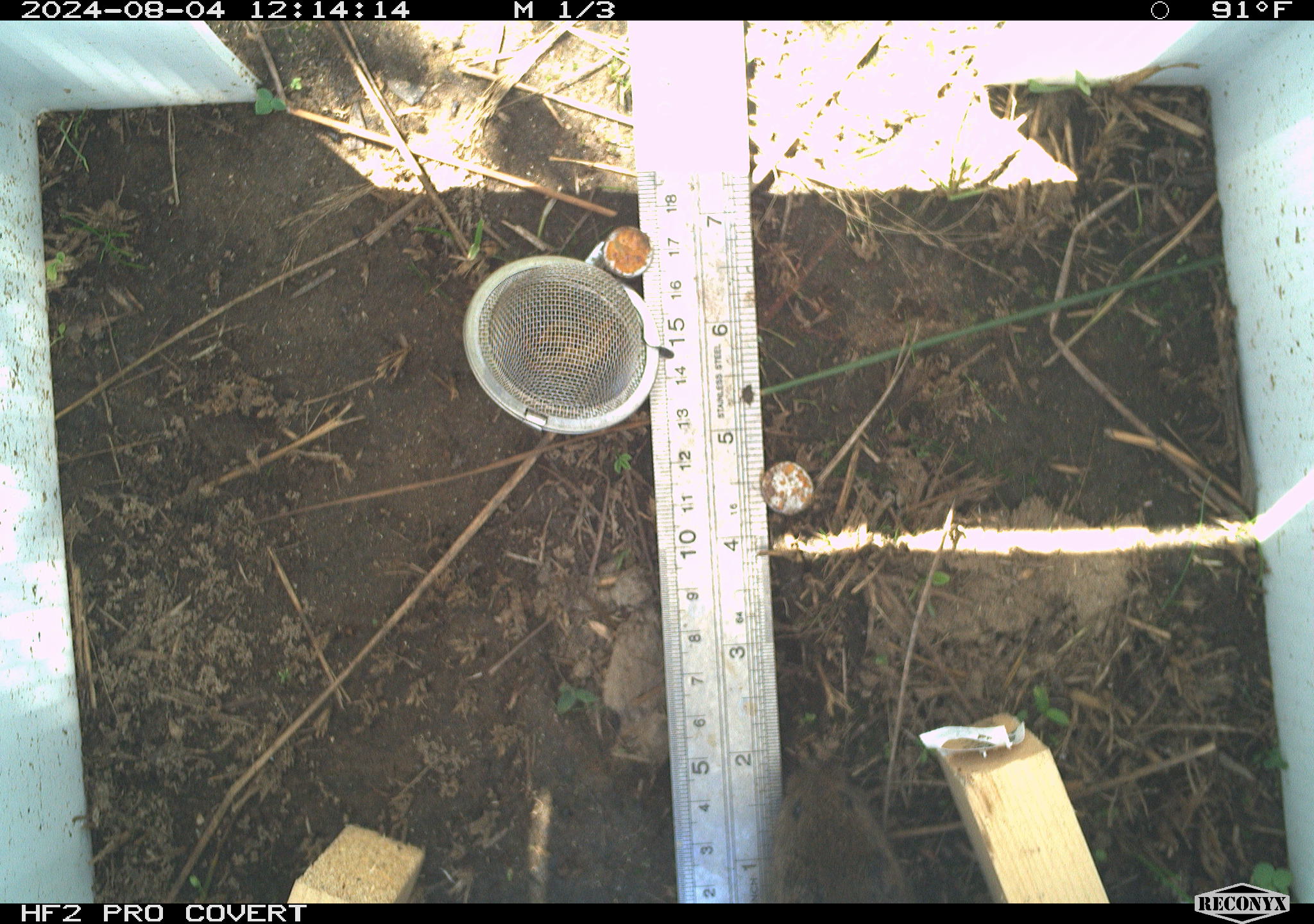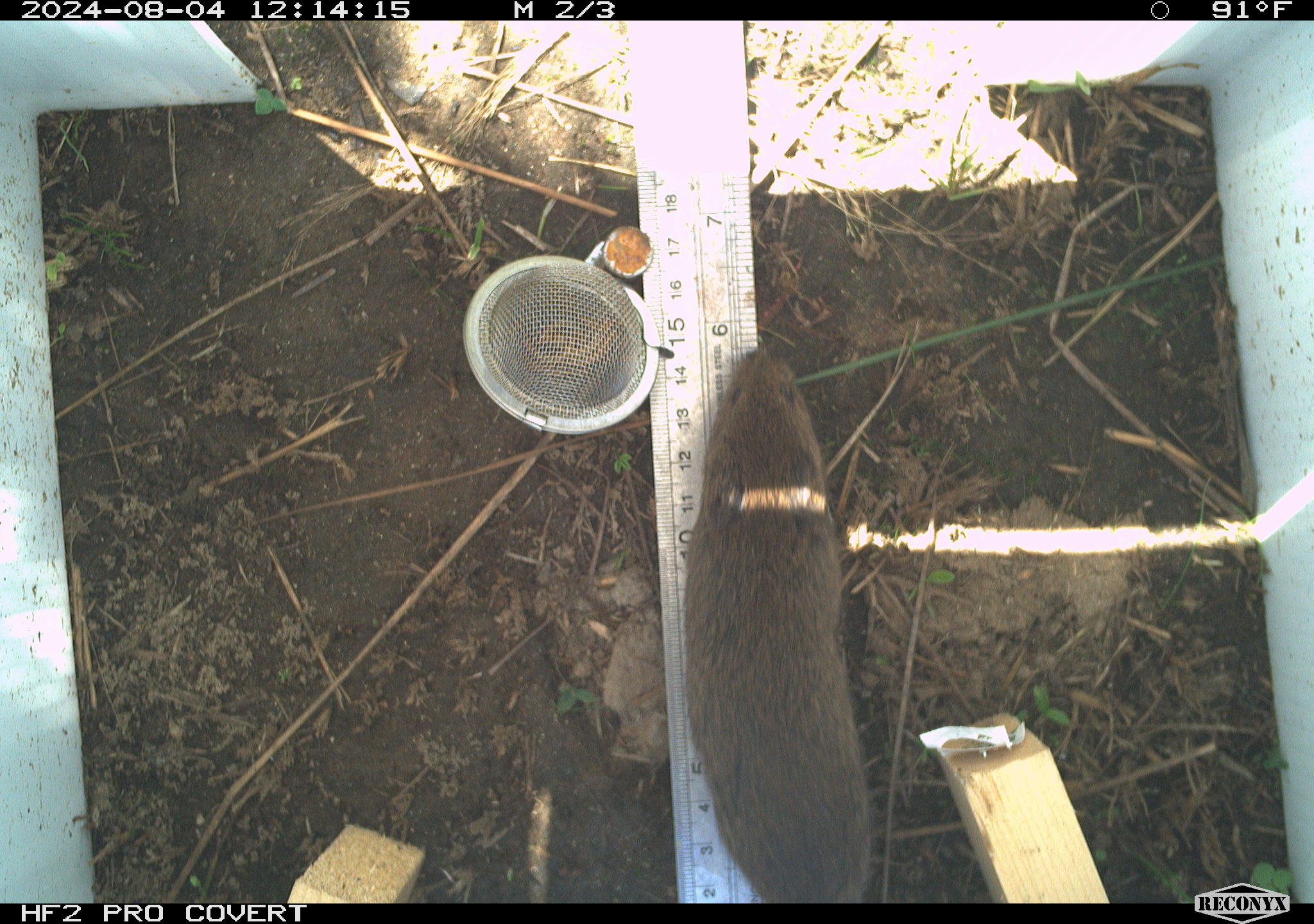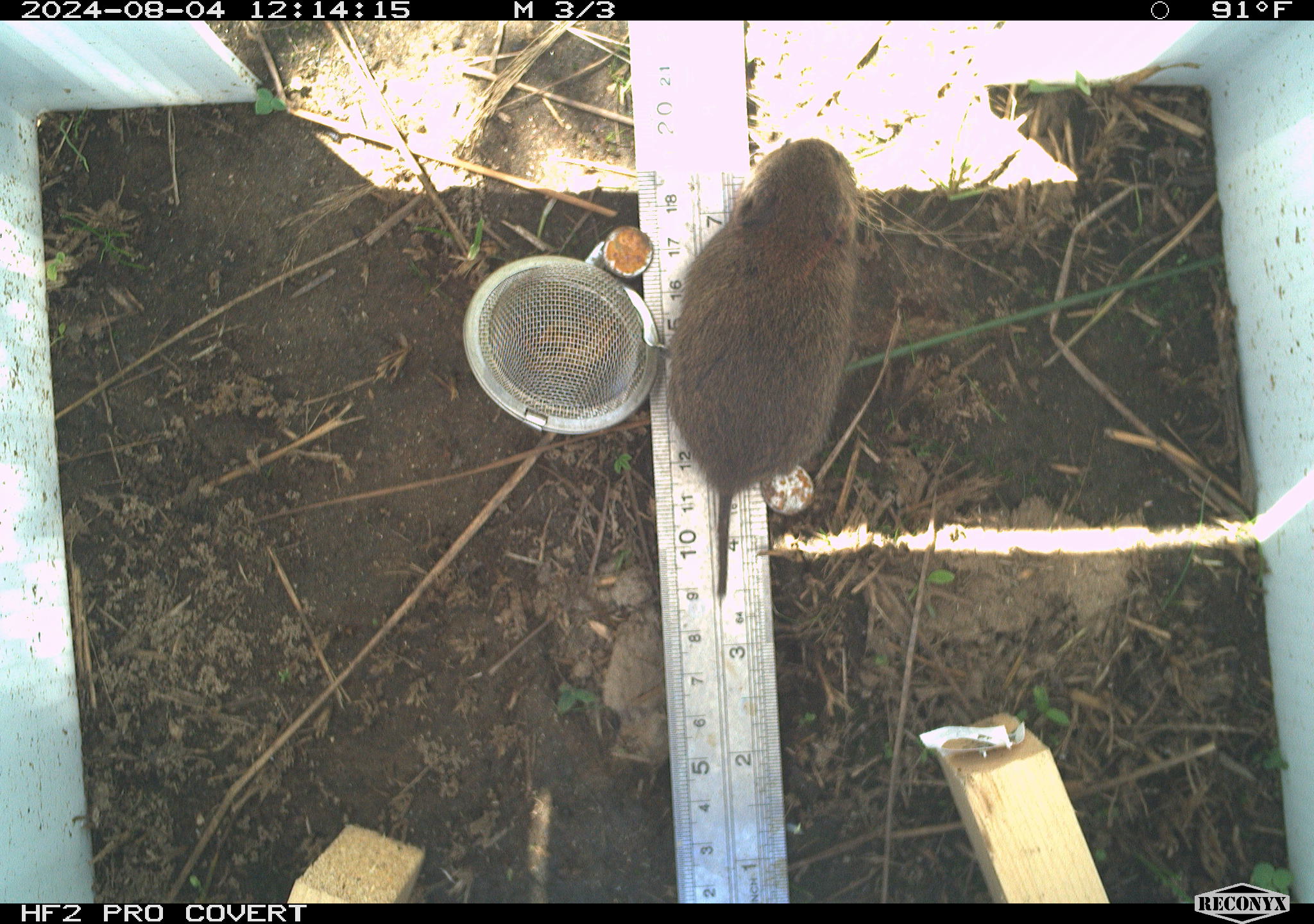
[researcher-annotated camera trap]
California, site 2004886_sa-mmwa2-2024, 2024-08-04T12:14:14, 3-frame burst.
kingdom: Animalia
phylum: Chordata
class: Mammalia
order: Rodentia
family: Cricetidae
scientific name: Arvicolinae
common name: voles, lemmings, and muskrats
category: arvicolinae subfamily